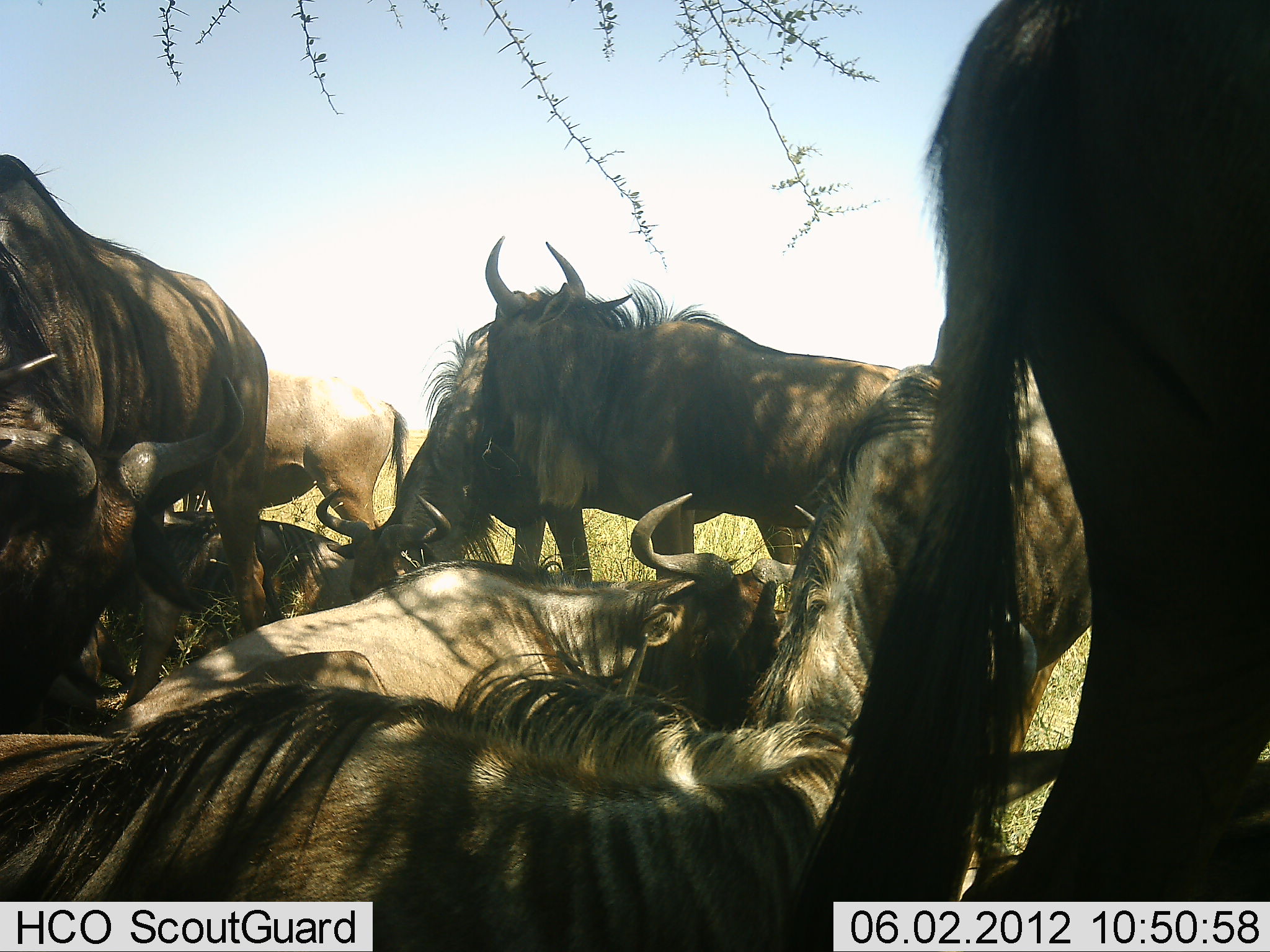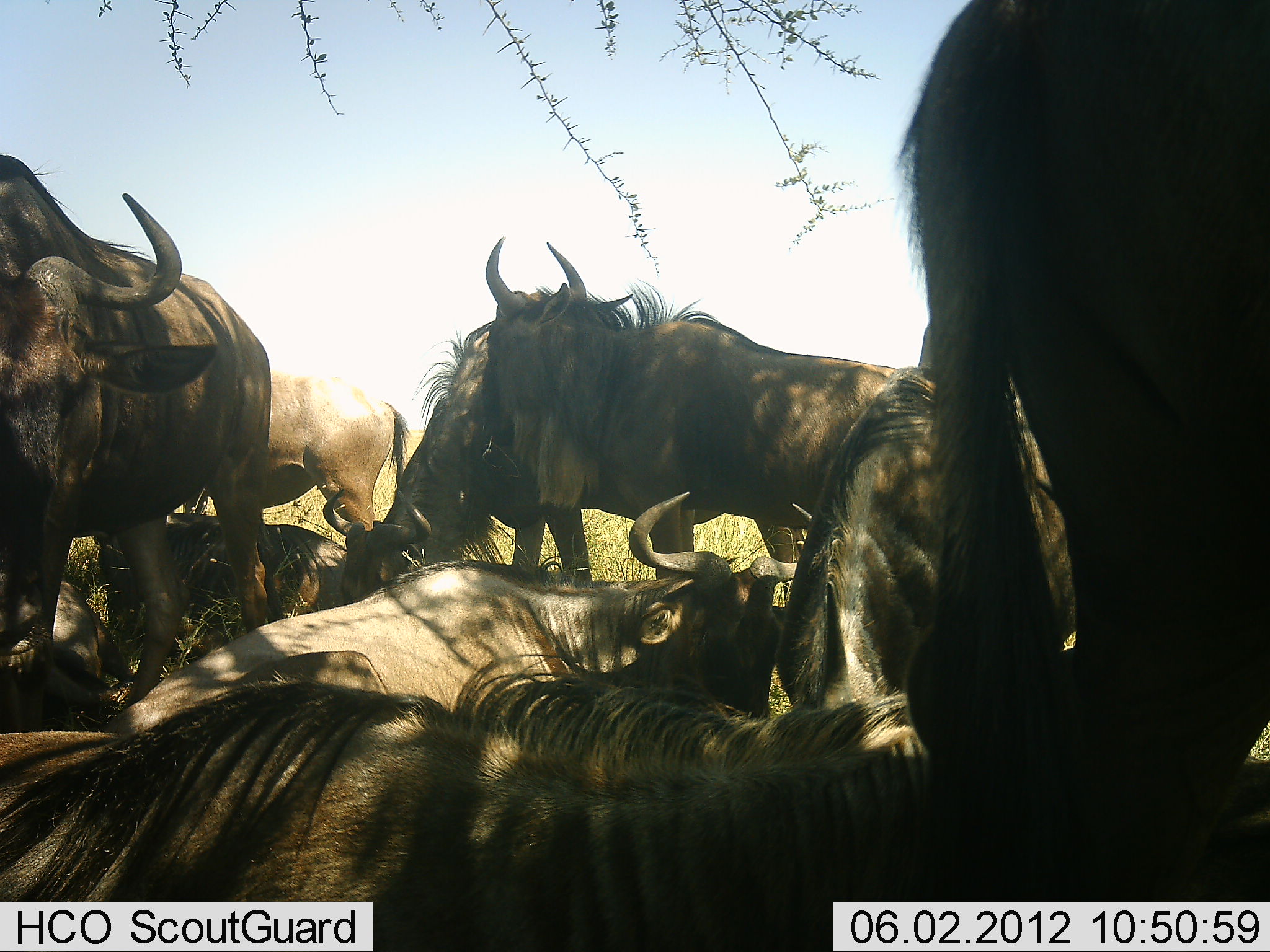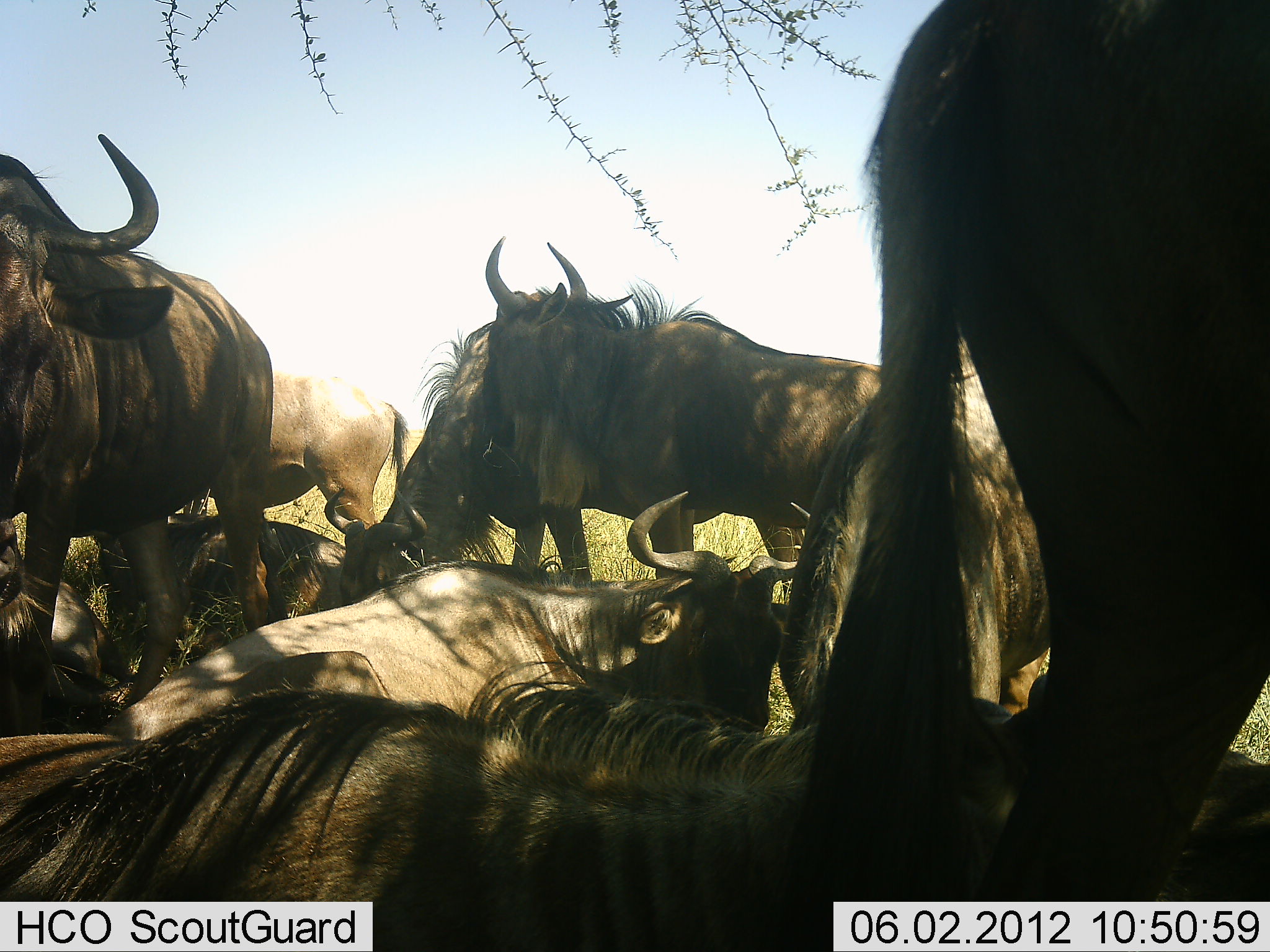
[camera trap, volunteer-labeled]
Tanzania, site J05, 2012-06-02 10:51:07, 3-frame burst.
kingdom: Animalia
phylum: Chordata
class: Mammalia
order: Artiodactyla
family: Bovidae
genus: Connochaetes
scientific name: Connochaetes taurinus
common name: blue wildebeest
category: wildebeest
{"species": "wildebeest (blue wildebeest) (Connochaetes taurinus)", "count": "9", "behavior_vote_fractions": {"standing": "60%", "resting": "100%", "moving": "0%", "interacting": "10%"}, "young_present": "20%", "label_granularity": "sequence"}